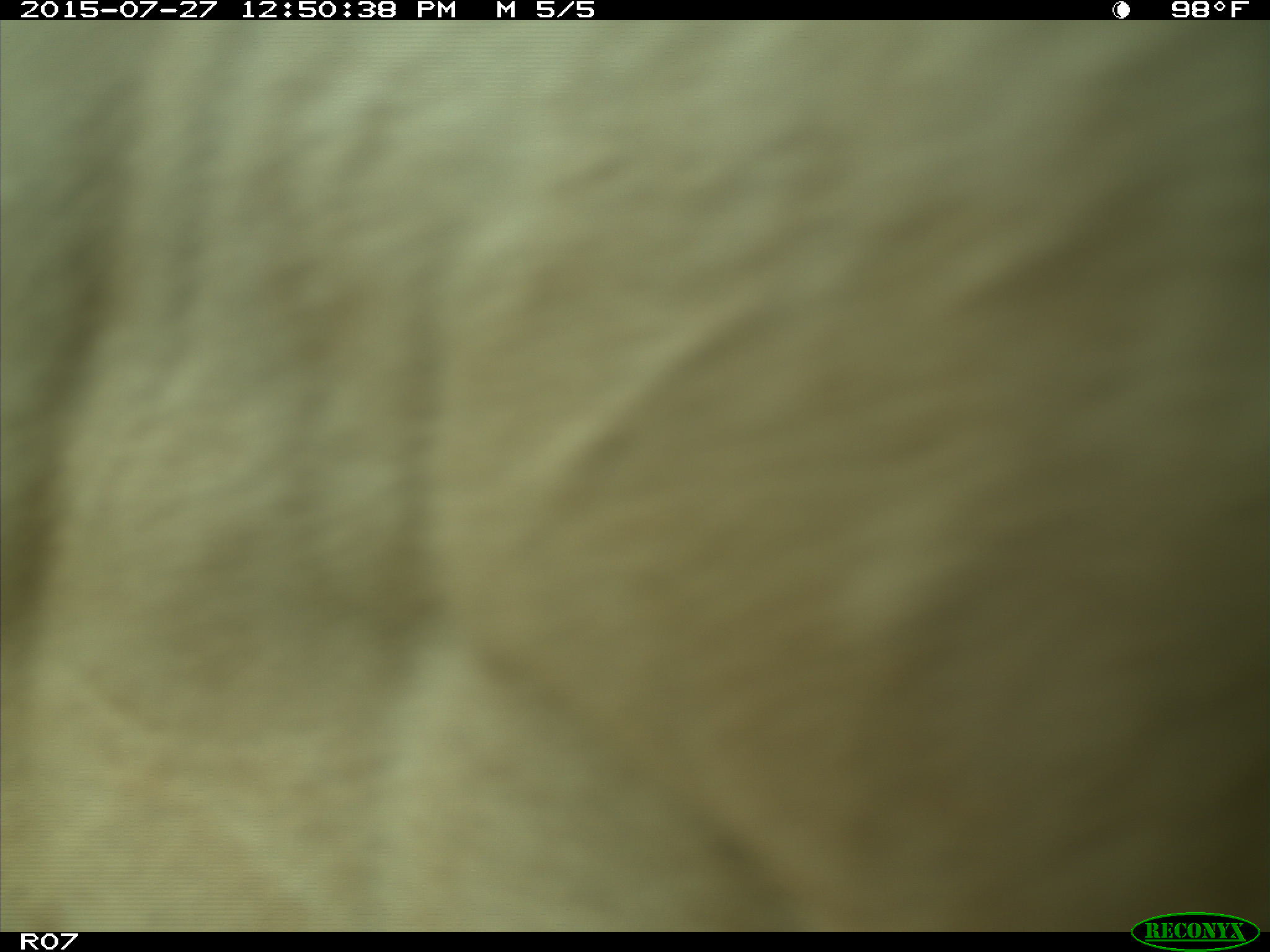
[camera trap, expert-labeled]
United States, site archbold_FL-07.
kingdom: Animalia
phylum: Chordata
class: Mammalia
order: Artiodactyla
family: Bovidae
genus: Bos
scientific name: Bos taurus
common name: domestic cow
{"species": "Bos taurus (domestic cow)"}